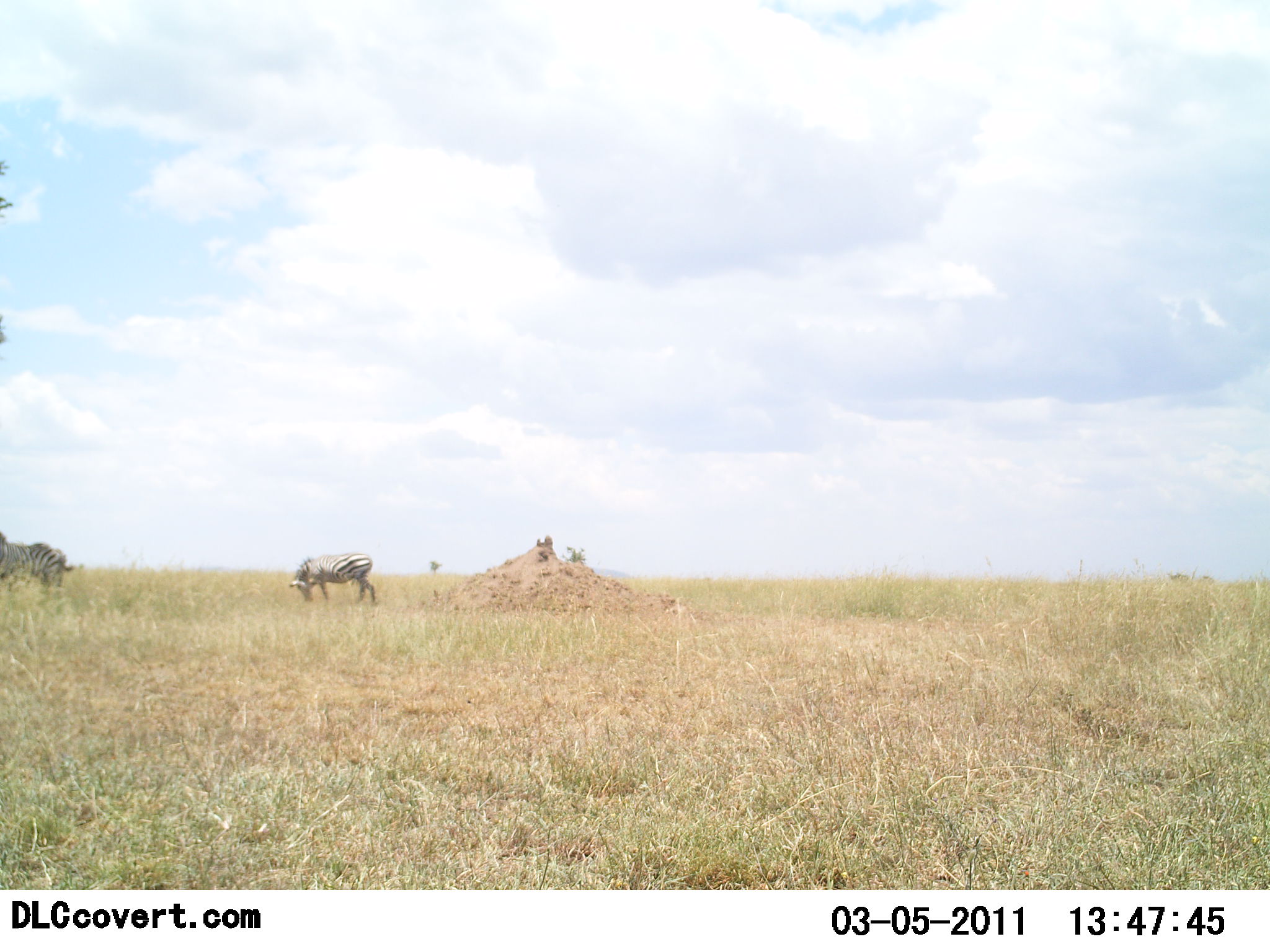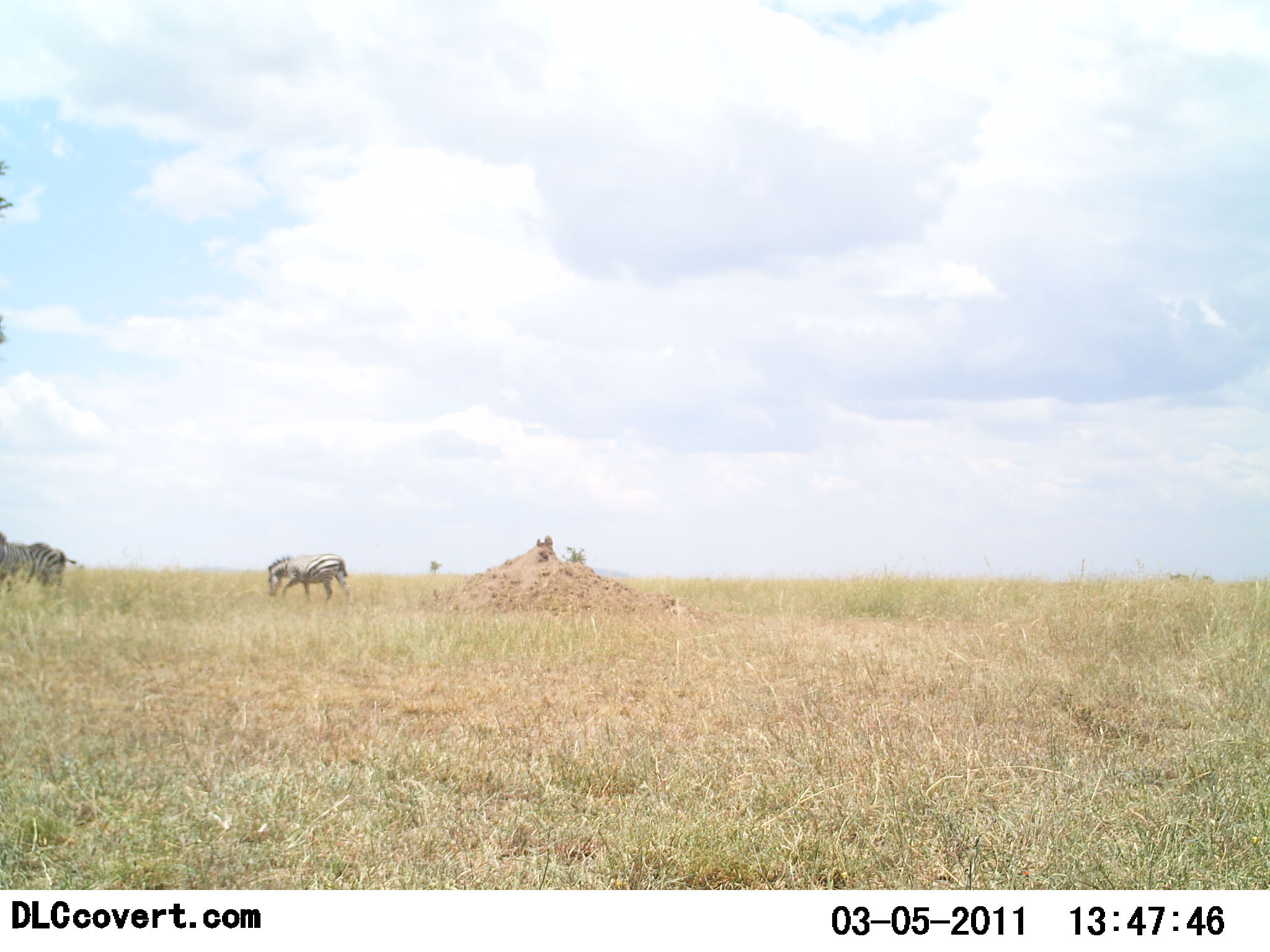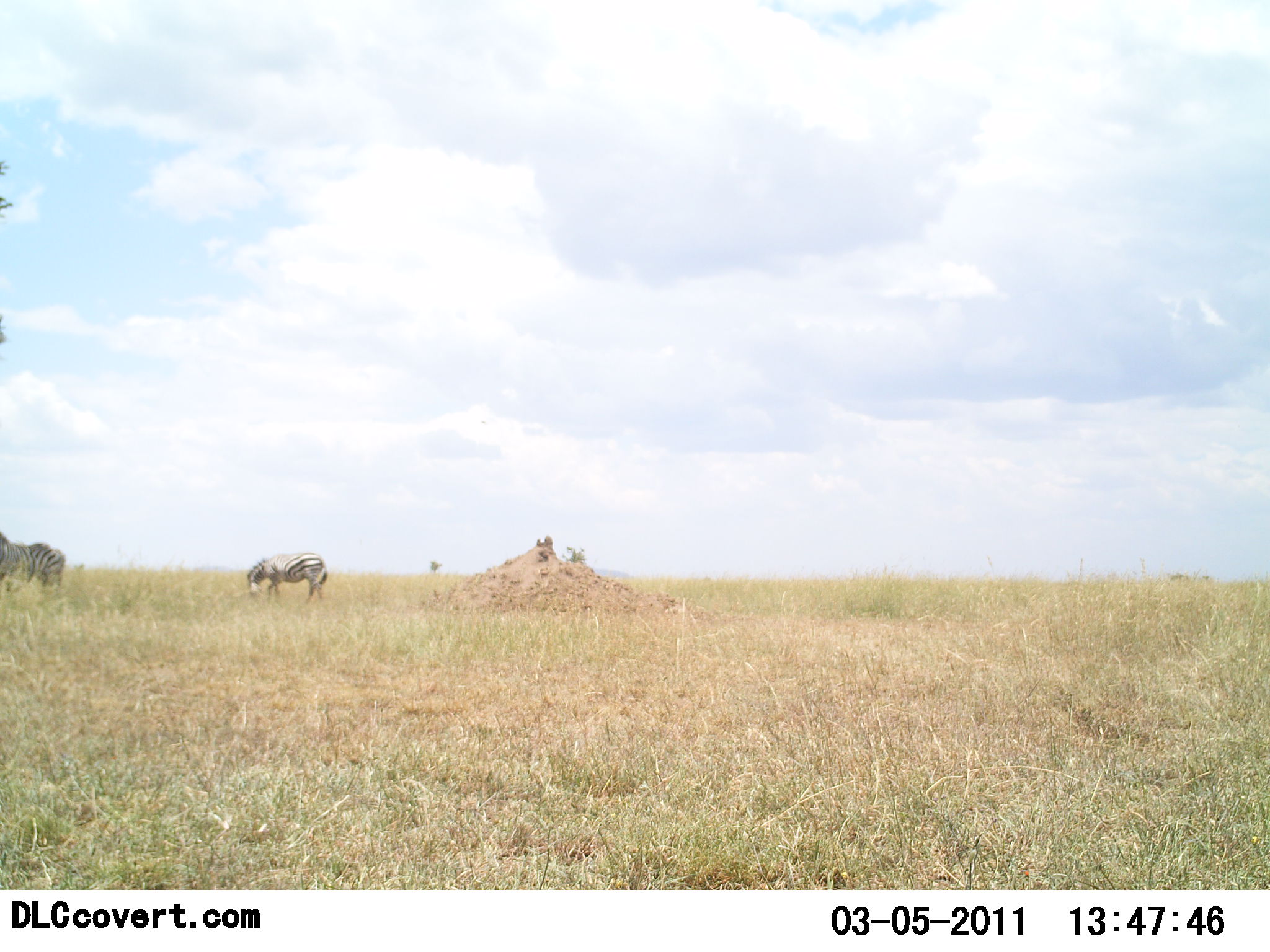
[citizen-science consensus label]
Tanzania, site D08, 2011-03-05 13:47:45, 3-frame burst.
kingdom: Animalia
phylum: Chordata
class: Mammalia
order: Perissodactyla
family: Equidae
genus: Equus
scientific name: Equus quagga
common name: plains zebra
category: zebra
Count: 3.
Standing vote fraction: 30%.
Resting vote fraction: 0%.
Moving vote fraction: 40%.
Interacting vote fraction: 10%.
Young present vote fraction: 10%.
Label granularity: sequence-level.